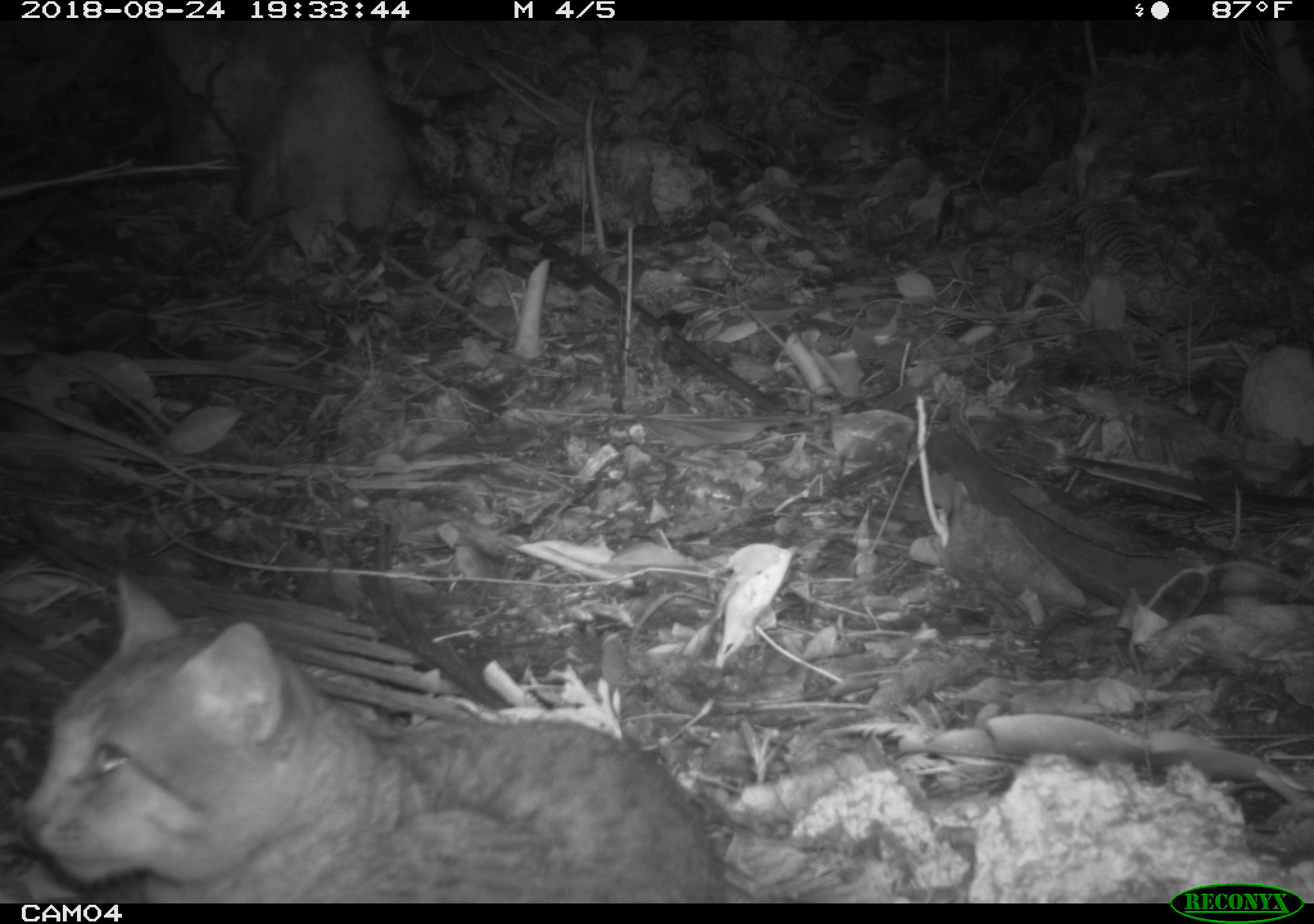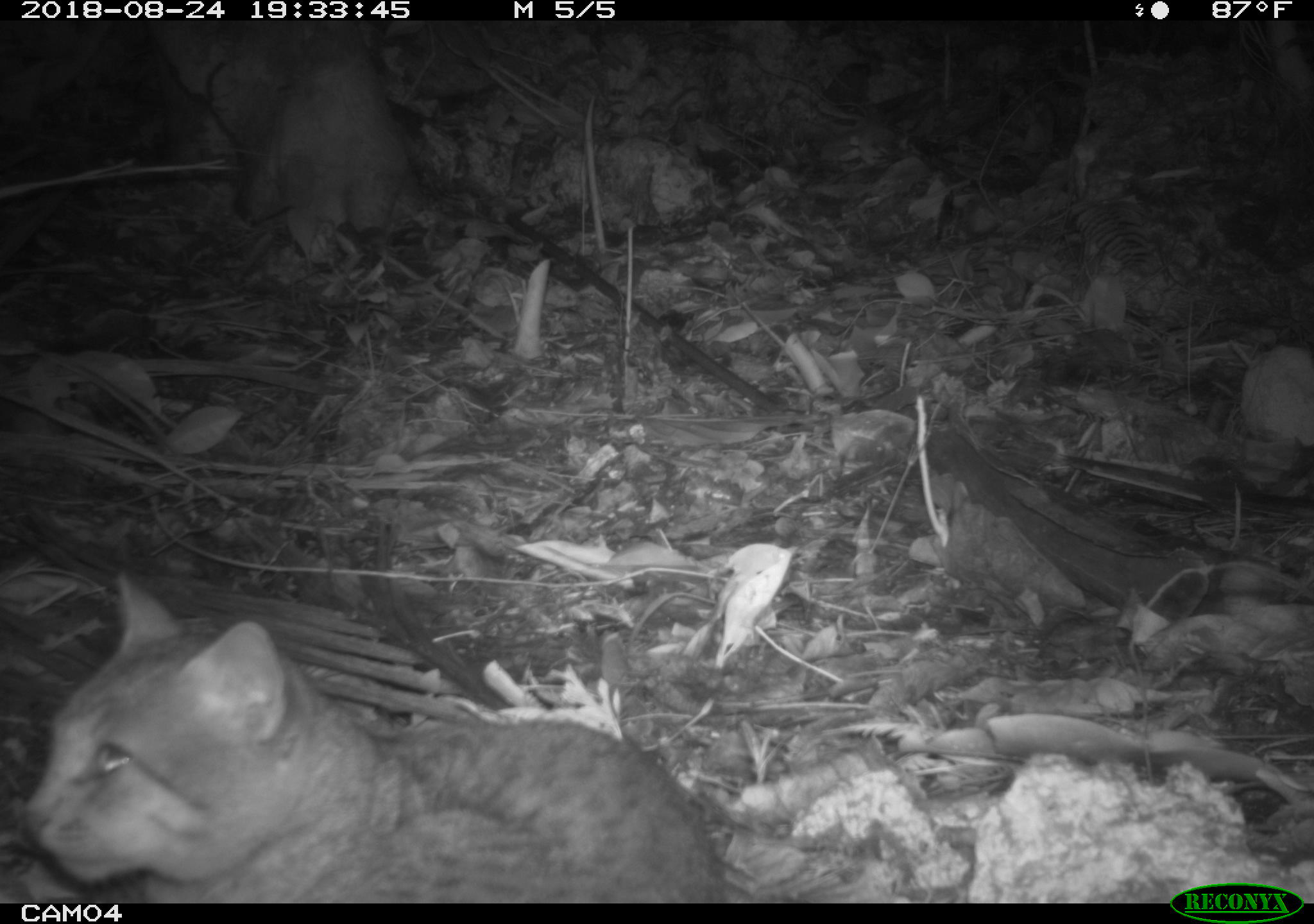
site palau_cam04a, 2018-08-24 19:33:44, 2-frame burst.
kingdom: Animalia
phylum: Chordata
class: Mammalia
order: Carnivora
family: Felidae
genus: Felis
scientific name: Felis catus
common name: cat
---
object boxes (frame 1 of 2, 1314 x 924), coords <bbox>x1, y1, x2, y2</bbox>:
cat: <bbox>11, 561, 742, 899</bbox>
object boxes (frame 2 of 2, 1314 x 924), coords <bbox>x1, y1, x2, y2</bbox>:
cat: <bbox>13, 565, 737, 900</bbox>